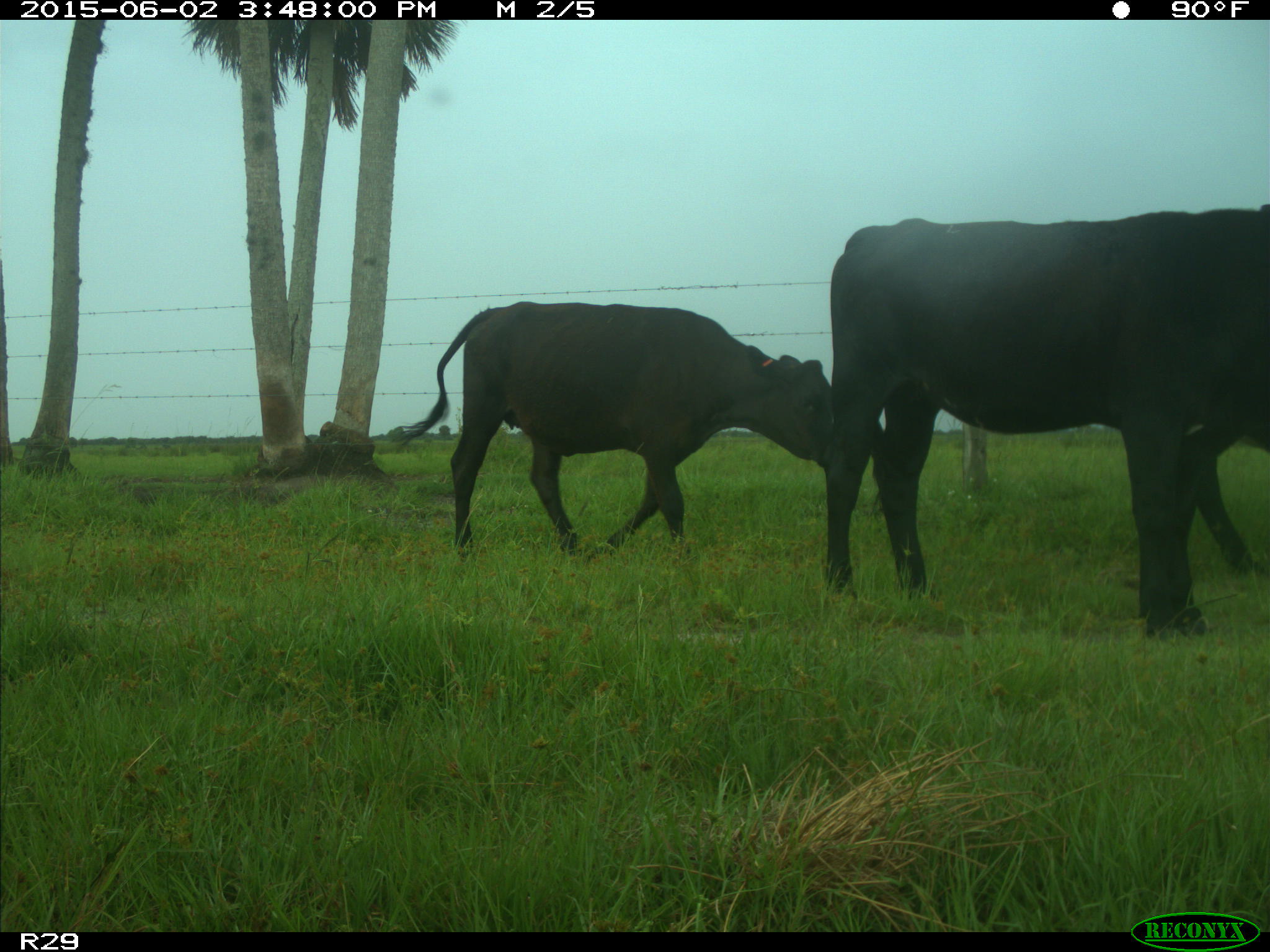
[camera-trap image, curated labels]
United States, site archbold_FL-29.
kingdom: Animalia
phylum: Chordata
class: Mammalia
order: Artiodactyla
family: Bovidae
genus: Bos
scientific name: Bos taurus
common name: domestic cow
Bos taurus (domestic cow).